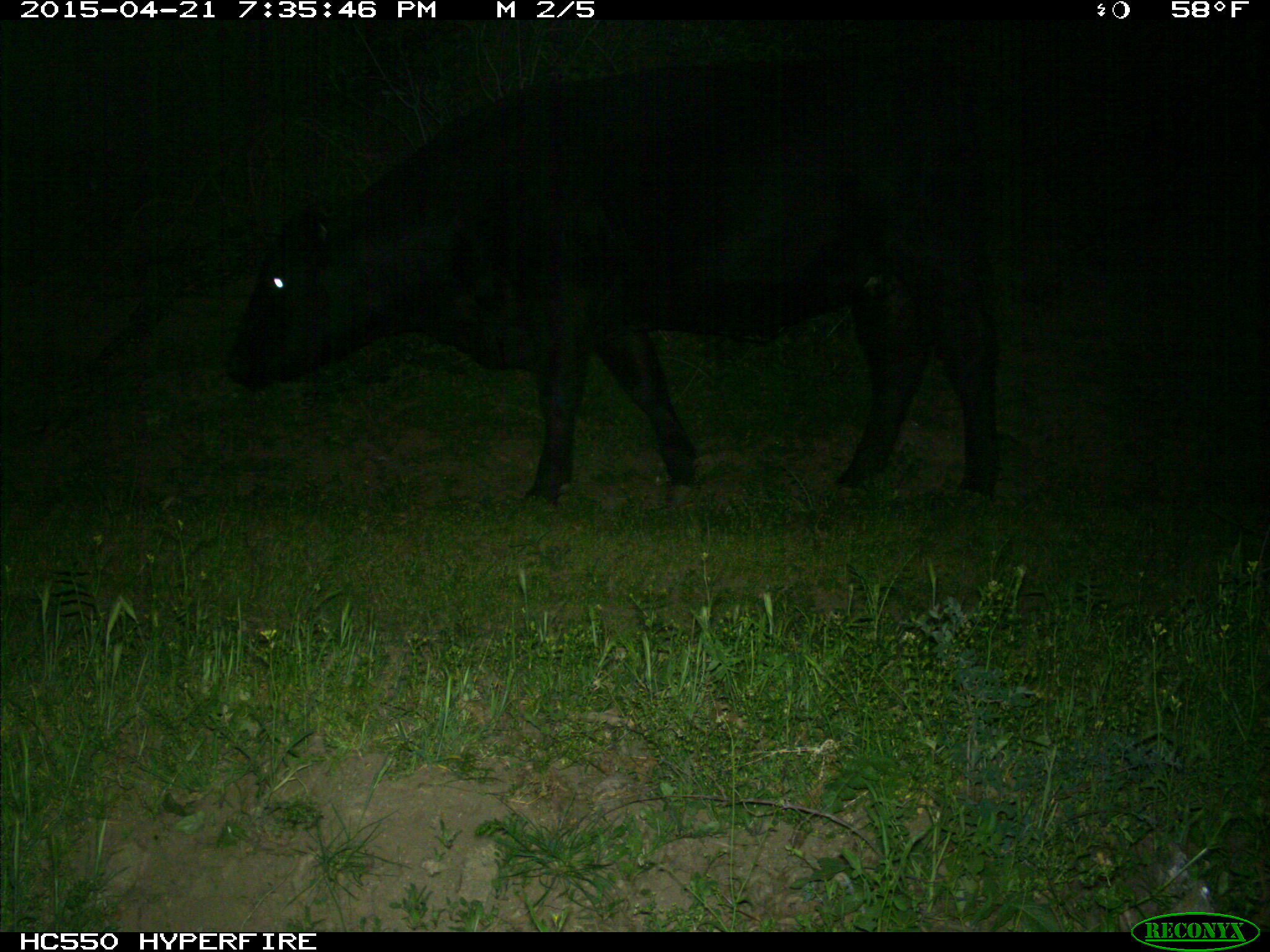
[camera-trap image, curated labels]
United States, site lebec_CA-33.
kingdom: Animalia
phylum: Chordata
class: Mammalia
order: Artiodactyla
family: Bovidae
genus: Bos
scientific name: Bos taurus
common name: domestic cow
Bos taurus (domestic cow).